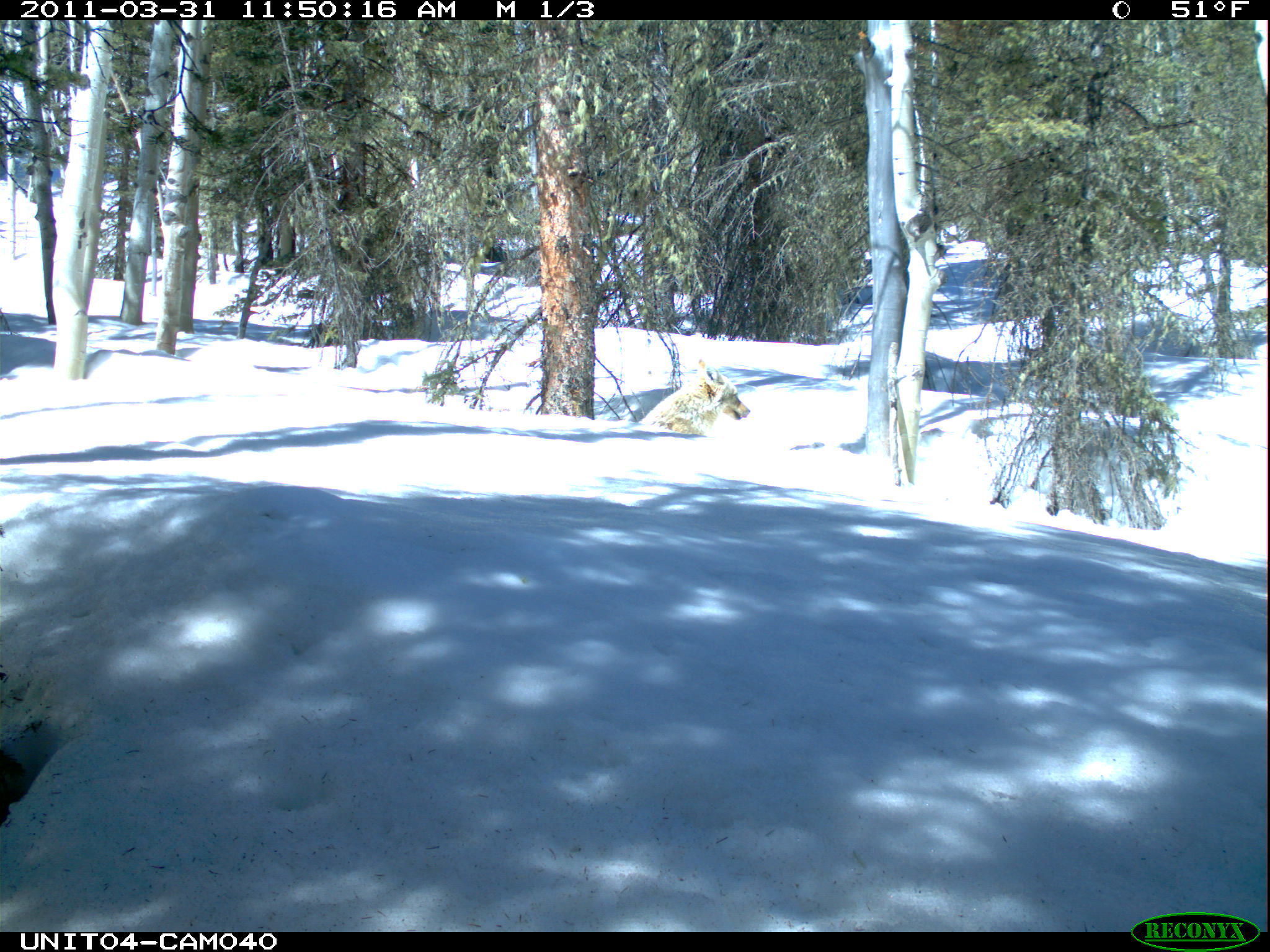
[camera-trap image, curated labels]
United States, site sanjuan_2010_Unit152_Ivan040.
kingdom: Animalia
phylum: Chordata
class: Mammalia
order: Carnivora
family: Canidae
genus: Canis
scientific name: Canis latrans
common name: coyote